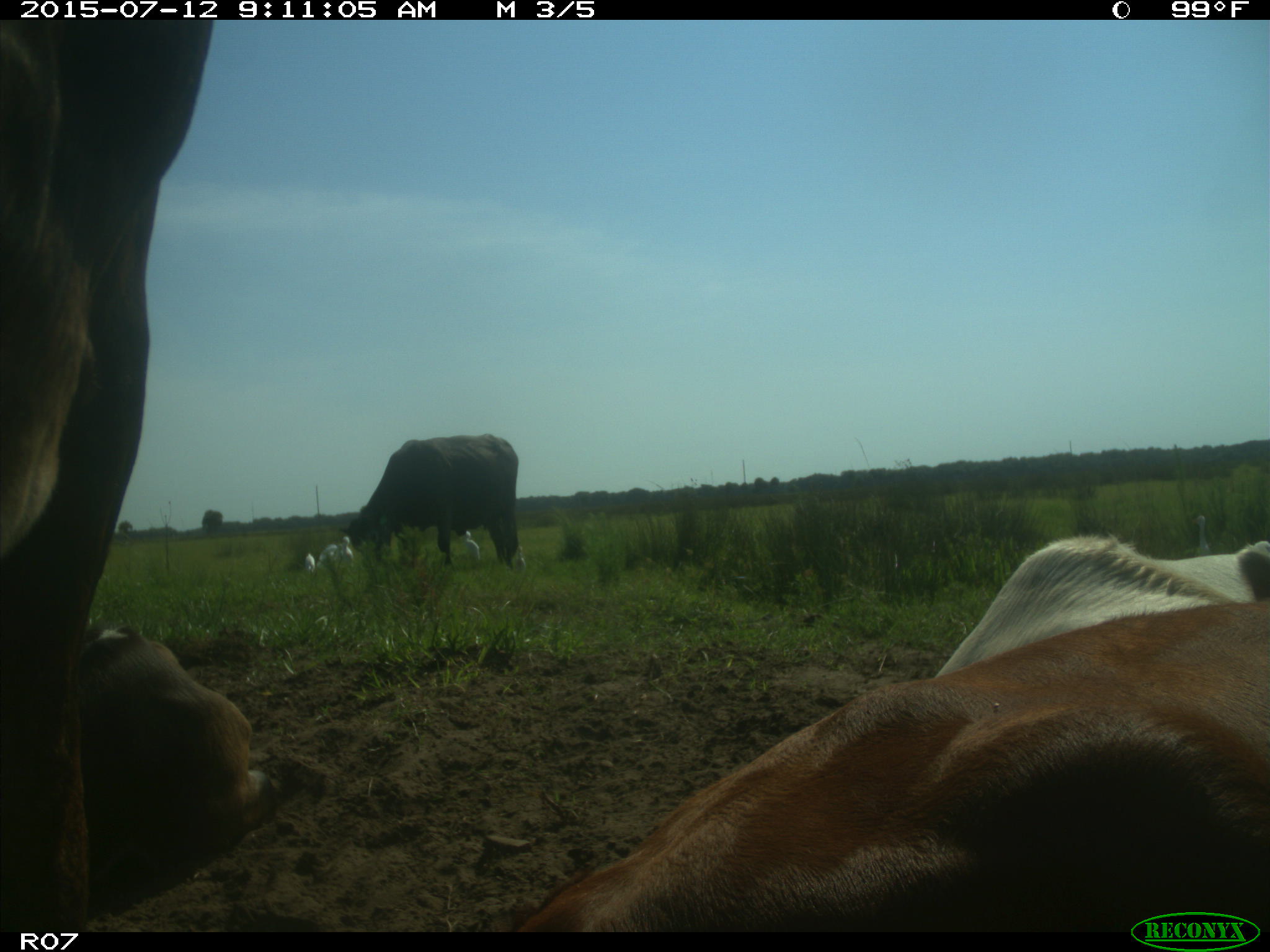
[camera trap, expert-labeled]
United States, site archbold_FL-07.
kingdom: Animalia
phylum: Chordata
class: Mammalia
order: Artiodactyla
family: Bovidae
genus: Bos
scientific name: Bos taurus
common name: domestic cow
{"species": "Bos taurus (domestic cow)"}